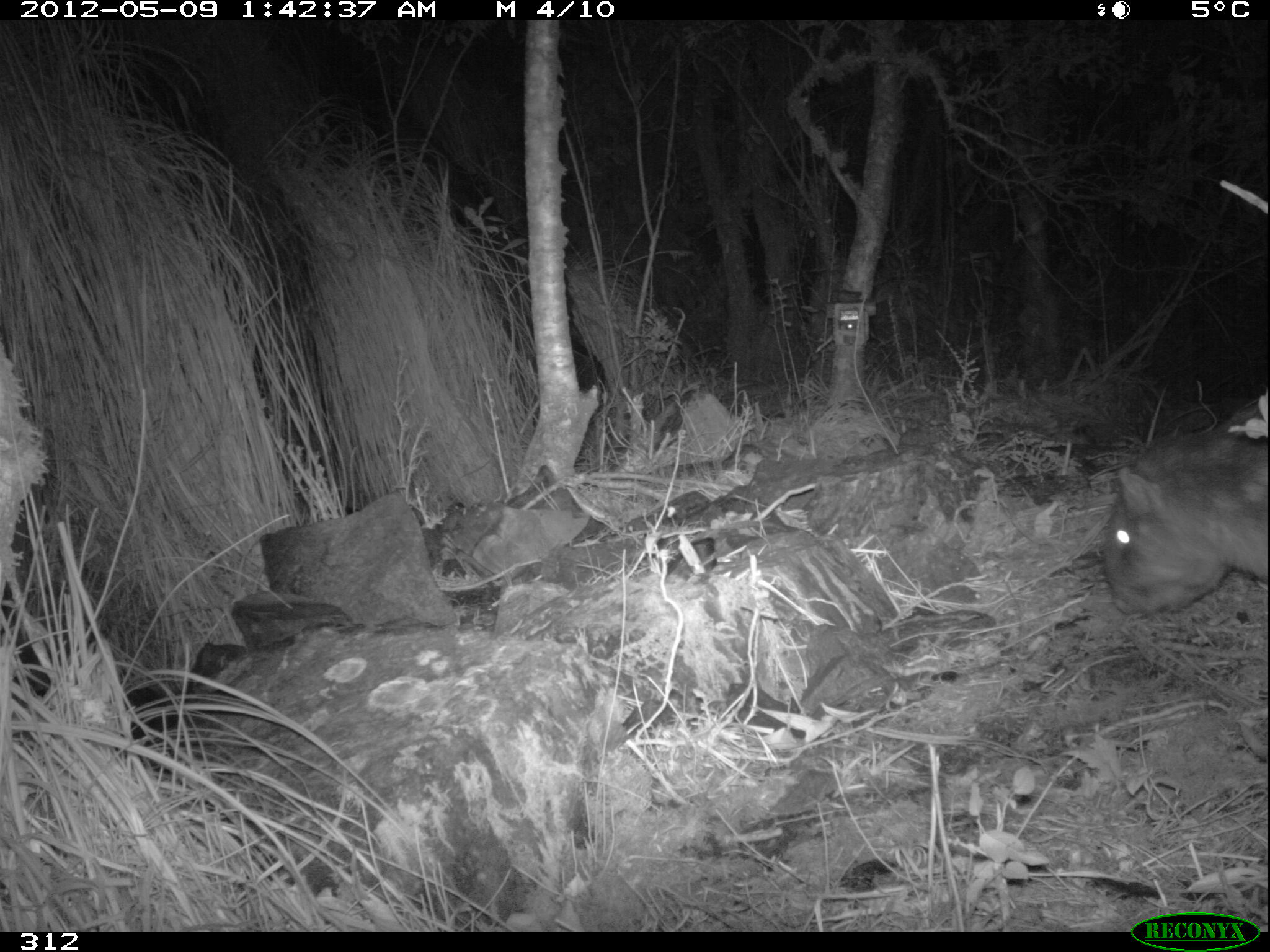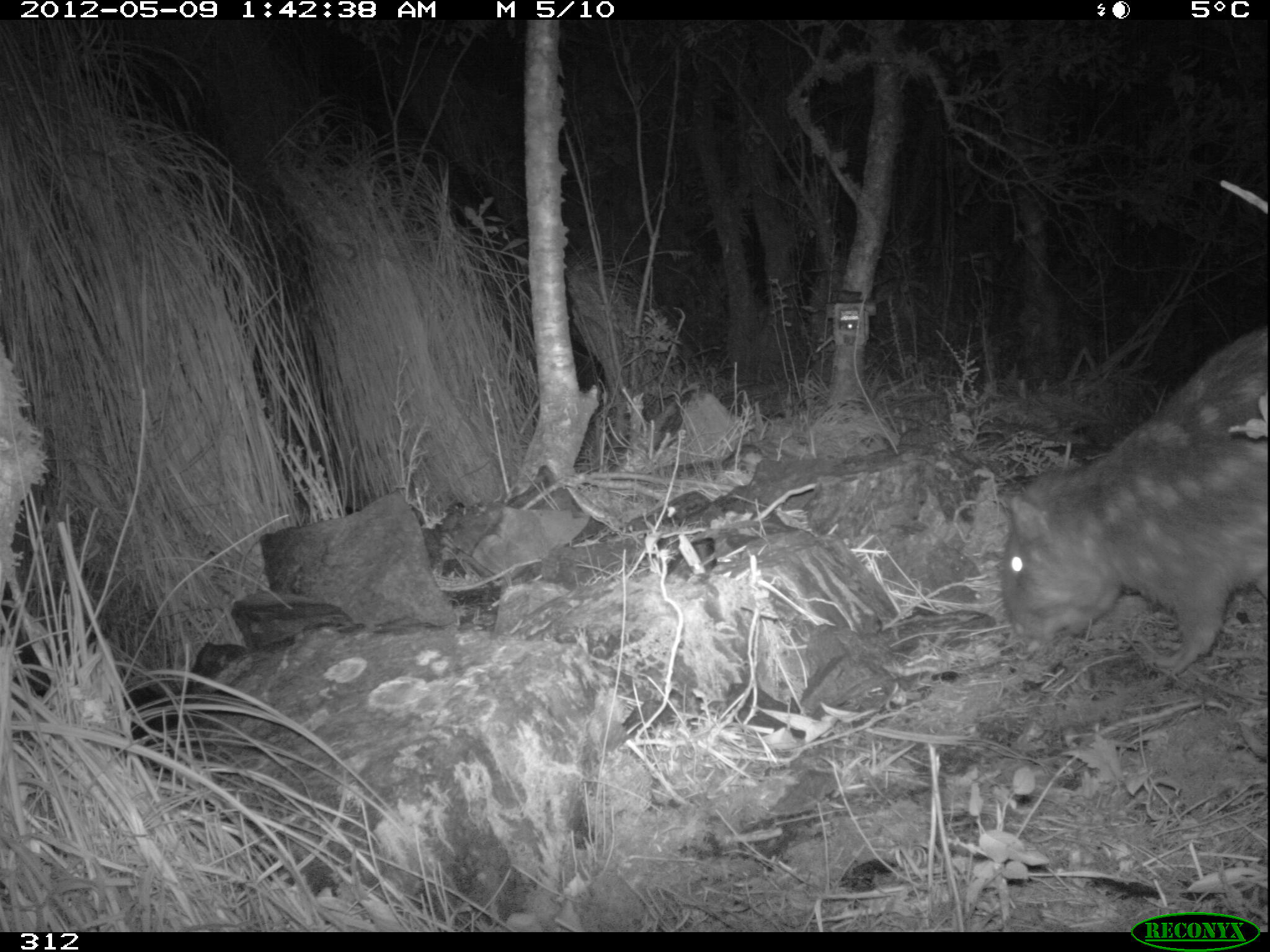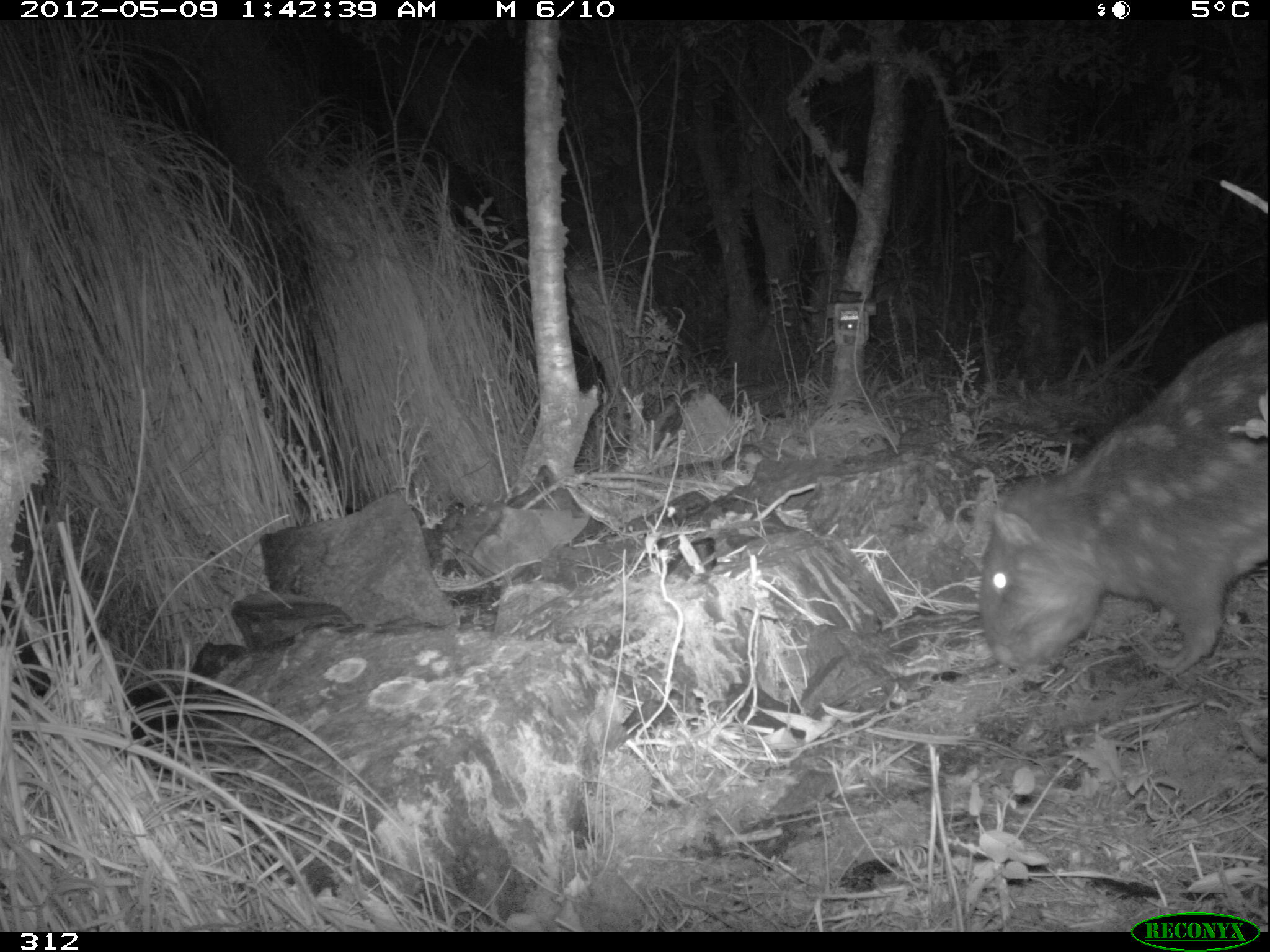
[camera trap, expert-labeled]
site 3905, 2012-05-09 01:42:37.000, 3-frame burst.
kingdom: Animalia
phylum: Chordata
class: Mammalia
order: Rodentia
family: Cuniculidae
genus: Cuniculus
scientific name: Cuniculus taczanowskii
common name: mountain paca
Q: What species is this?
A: Cuniculus taczanowskii (mountain paca).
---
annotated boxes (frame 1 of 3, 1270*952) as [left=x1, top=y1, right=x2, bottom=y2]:
cuniculus taczanowskii: [left=1101, top=387, right=1270, bottom=617]